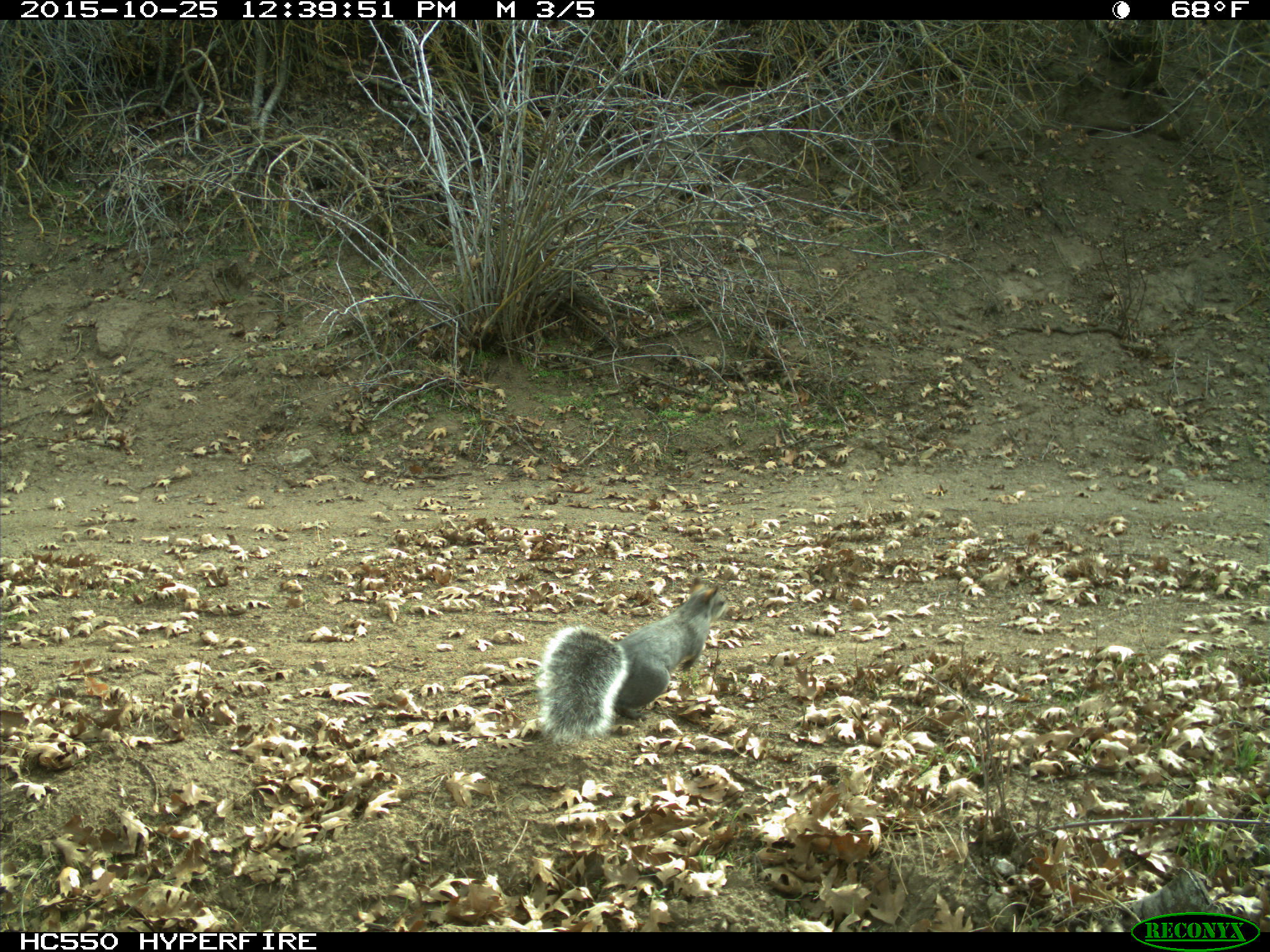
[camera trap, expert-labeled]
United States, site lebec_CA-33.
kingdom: Animalia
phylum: Chordata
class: Mammalia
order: Rodentia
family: Sciuridae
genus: Sciurus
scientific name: Sciurus carolinensis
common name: eastern gray squirrel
Sciurus carolinensis (eastern gray squirrel).